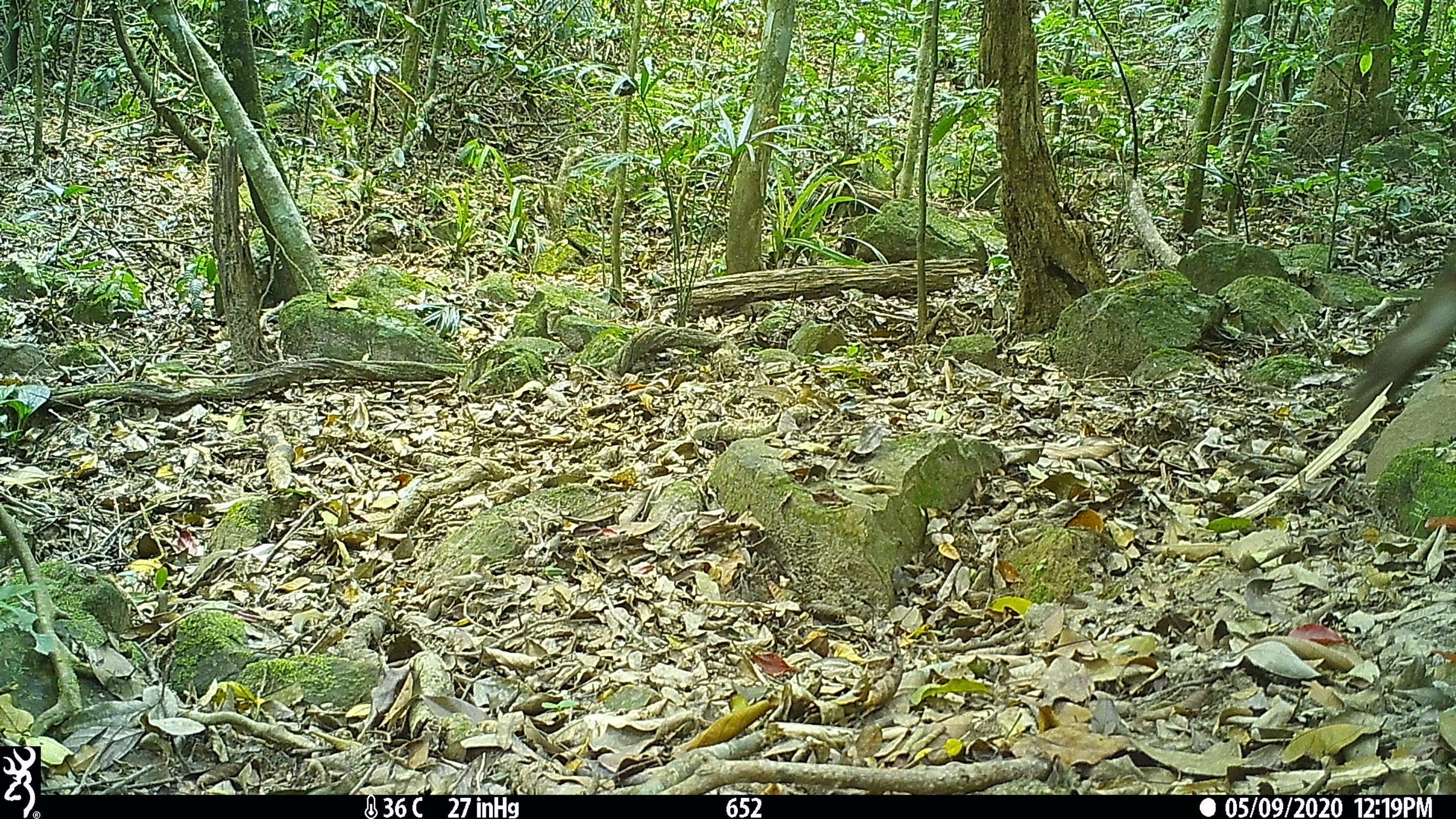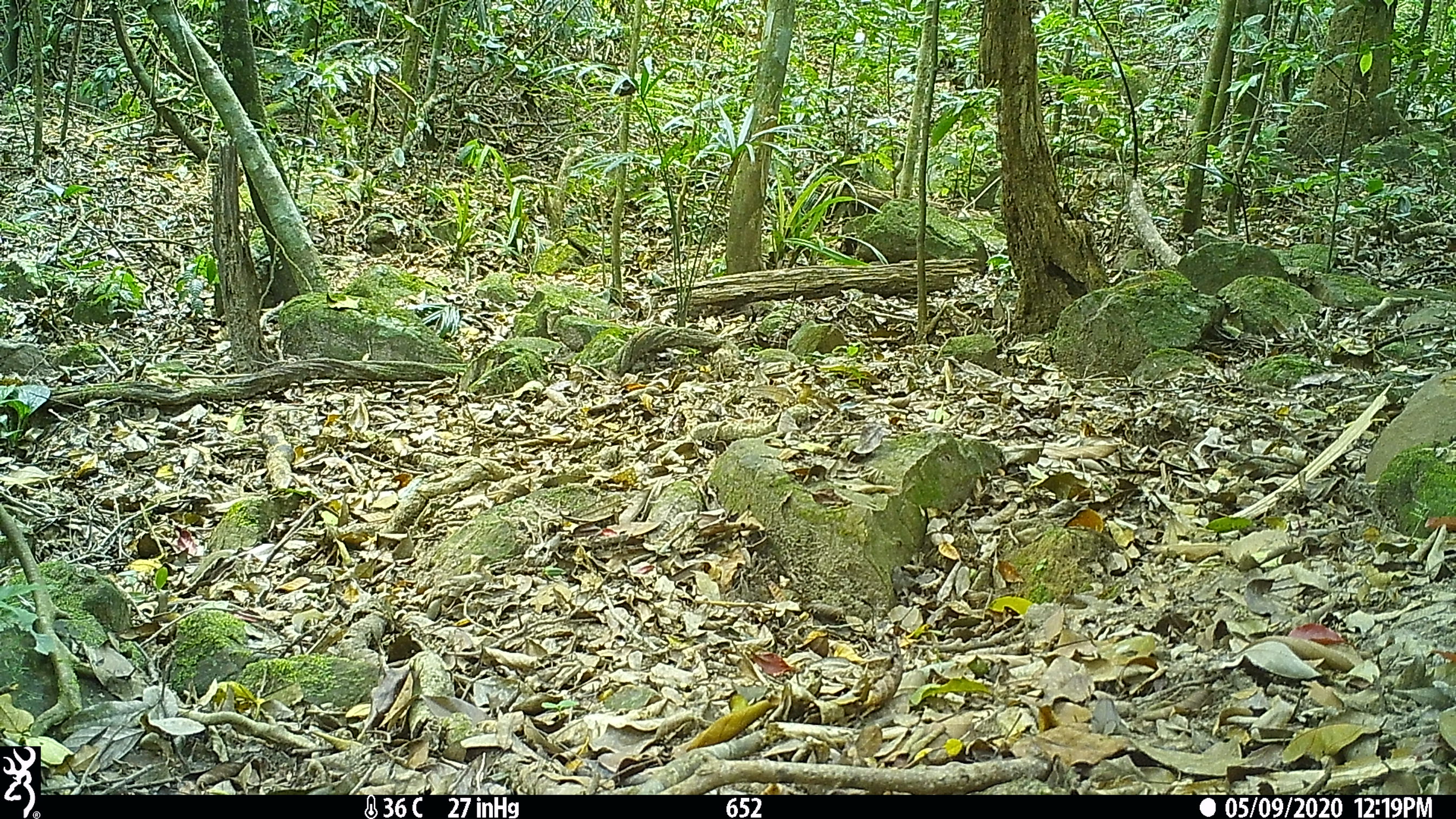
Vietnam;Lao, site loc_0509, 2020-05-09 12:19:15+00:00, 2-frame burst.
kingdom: Animalia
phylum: Chordata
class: Mammalia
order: Primates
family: Cercopithecidae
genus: Macaca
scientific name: Macaca arctoides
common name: stump-tailed macaque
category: stump tailed macaque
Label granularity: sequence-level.